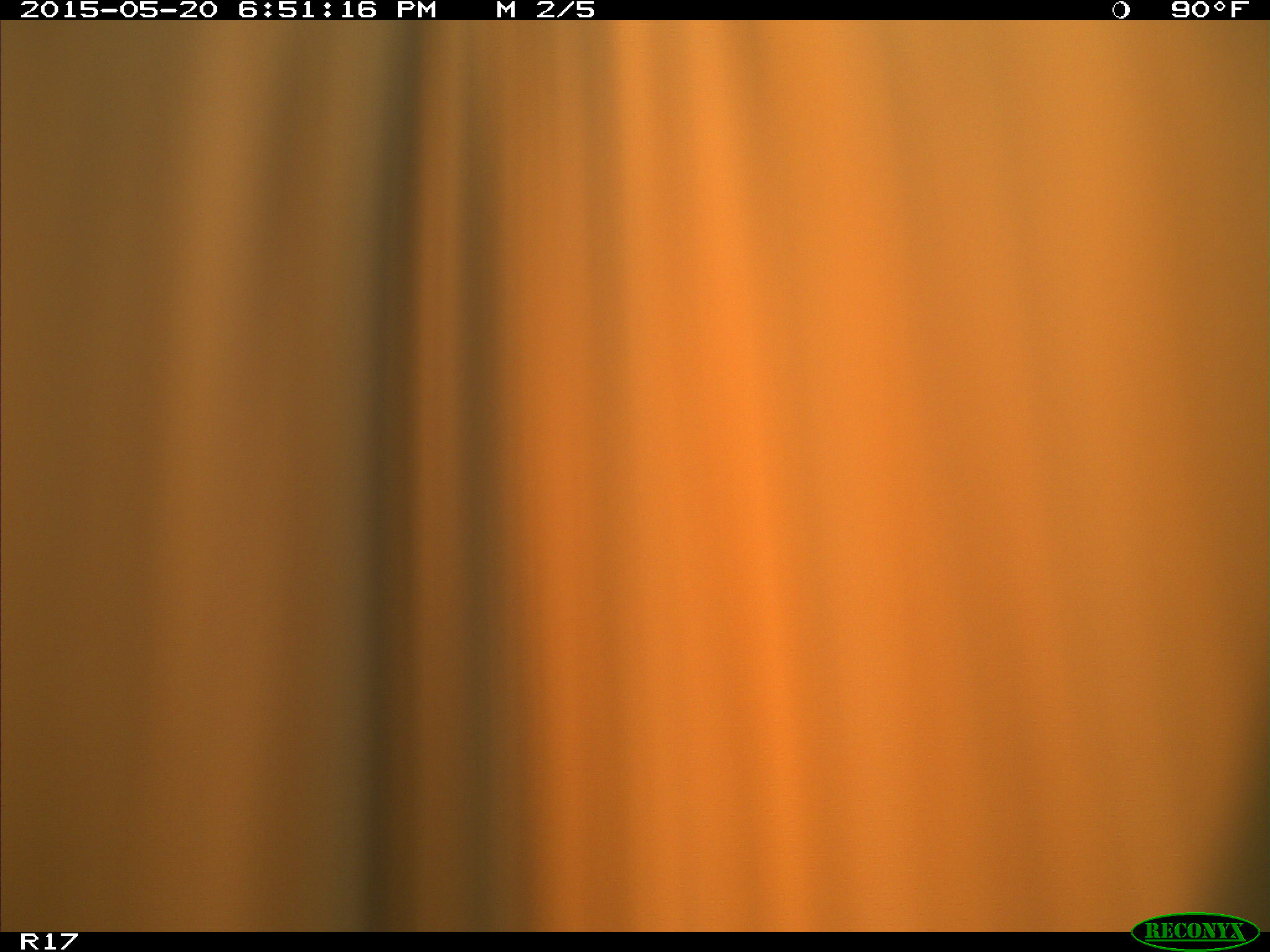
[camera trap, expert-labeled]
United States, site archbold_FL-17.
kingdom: Animalia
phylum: Chordata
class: Mammalia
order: Artiodactyla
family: Bovidae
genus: Bos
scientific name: Bos taurus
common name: domestic cow